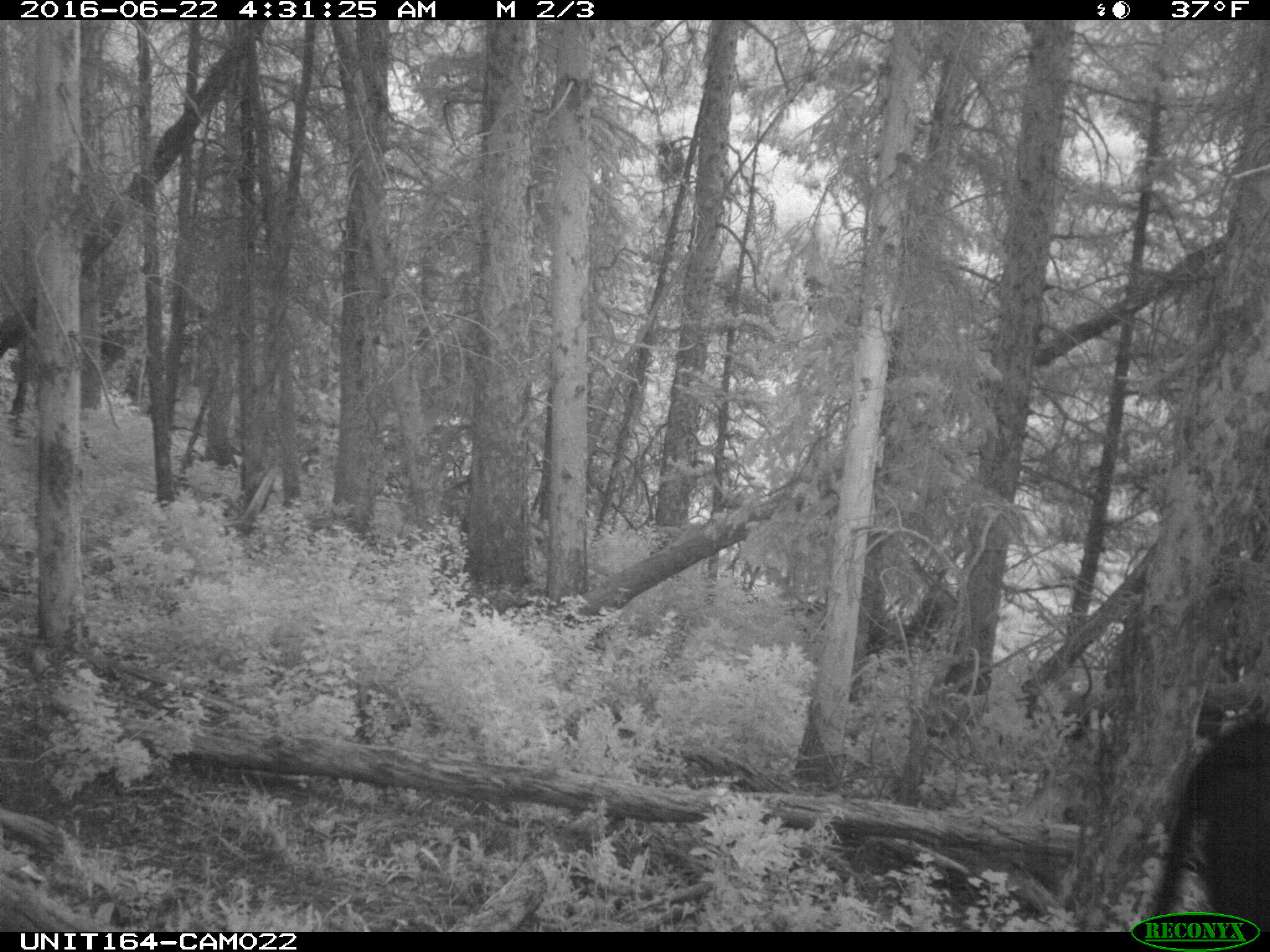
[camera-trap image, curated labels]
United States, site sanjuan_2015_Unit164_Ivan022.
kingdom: Animalia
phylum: Chordata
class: Mammalia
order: Artiodactyla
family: Bovidae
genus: Bos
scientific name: Bos taurus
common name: domestic cow